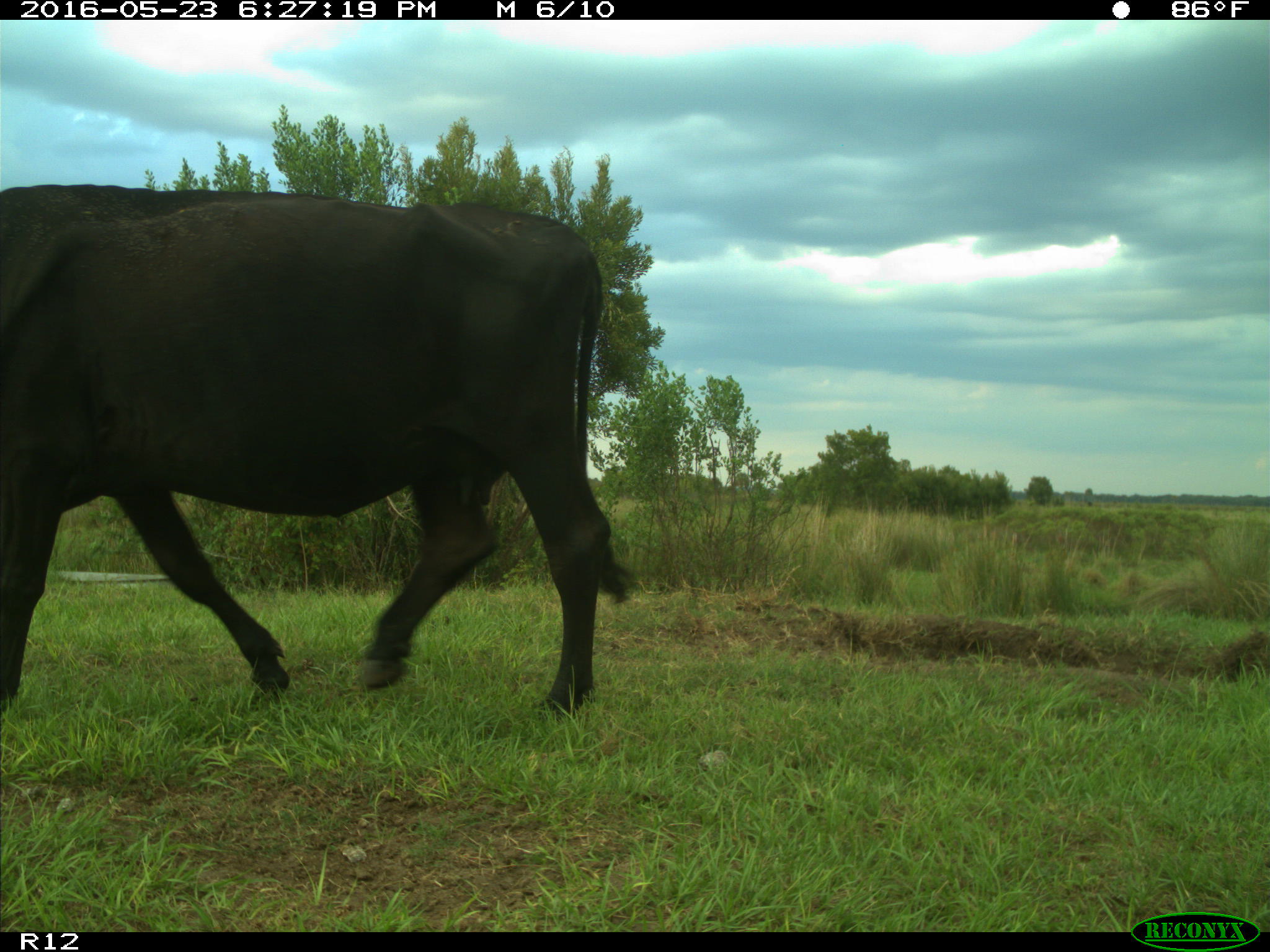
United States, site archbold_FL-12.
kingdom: Animalia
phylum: Chordata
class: Mammalia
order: Artiodactyla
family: Bovidae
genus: Bos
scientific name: Bos taurus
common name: domestic cow